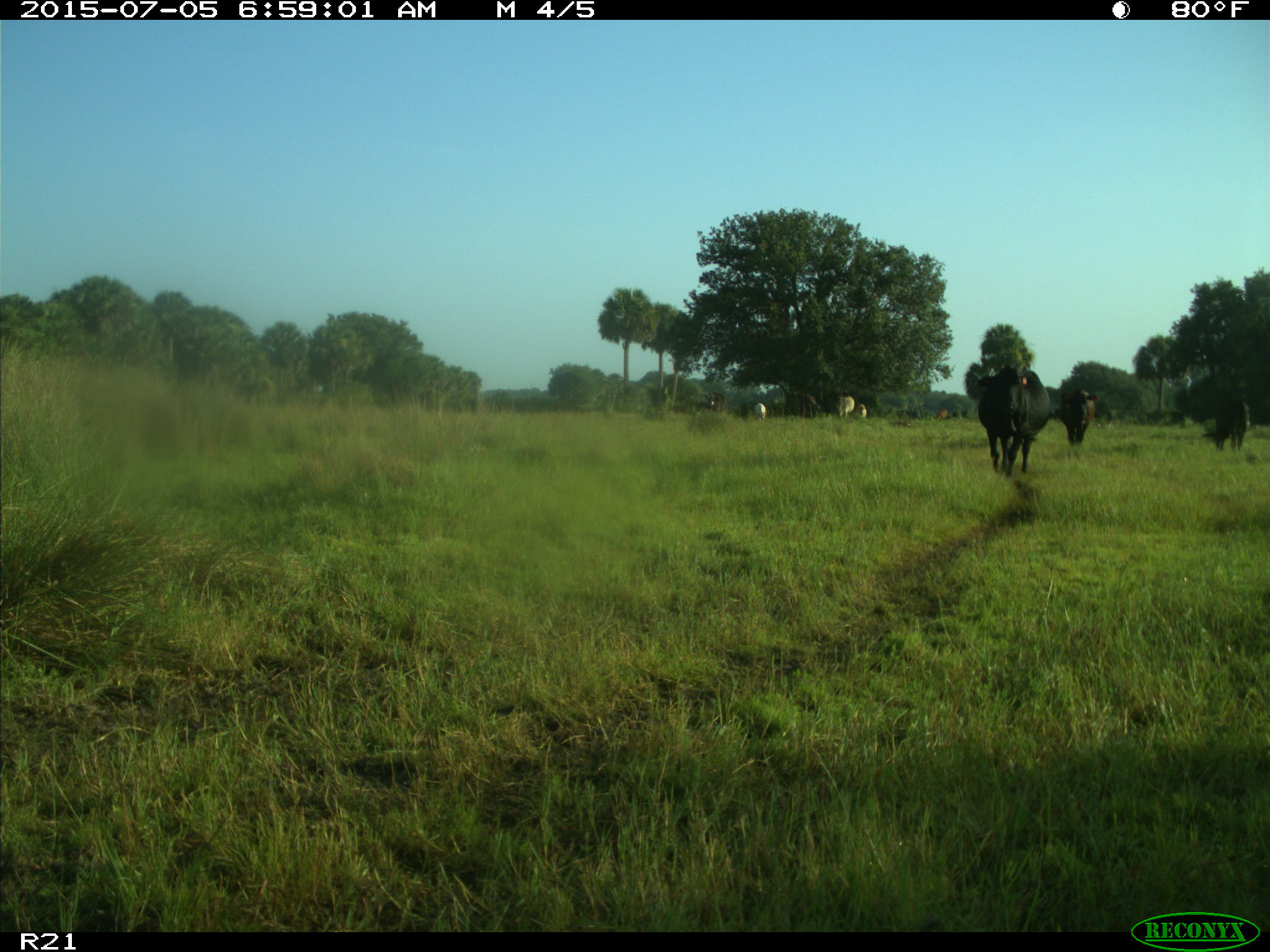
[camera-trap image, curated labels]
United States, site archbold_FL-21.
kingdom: Animalia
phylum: Chordata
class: Mammalia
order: Artiodactyla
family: Bovidae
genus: Bos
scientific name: Bos taurus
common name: domestic cow